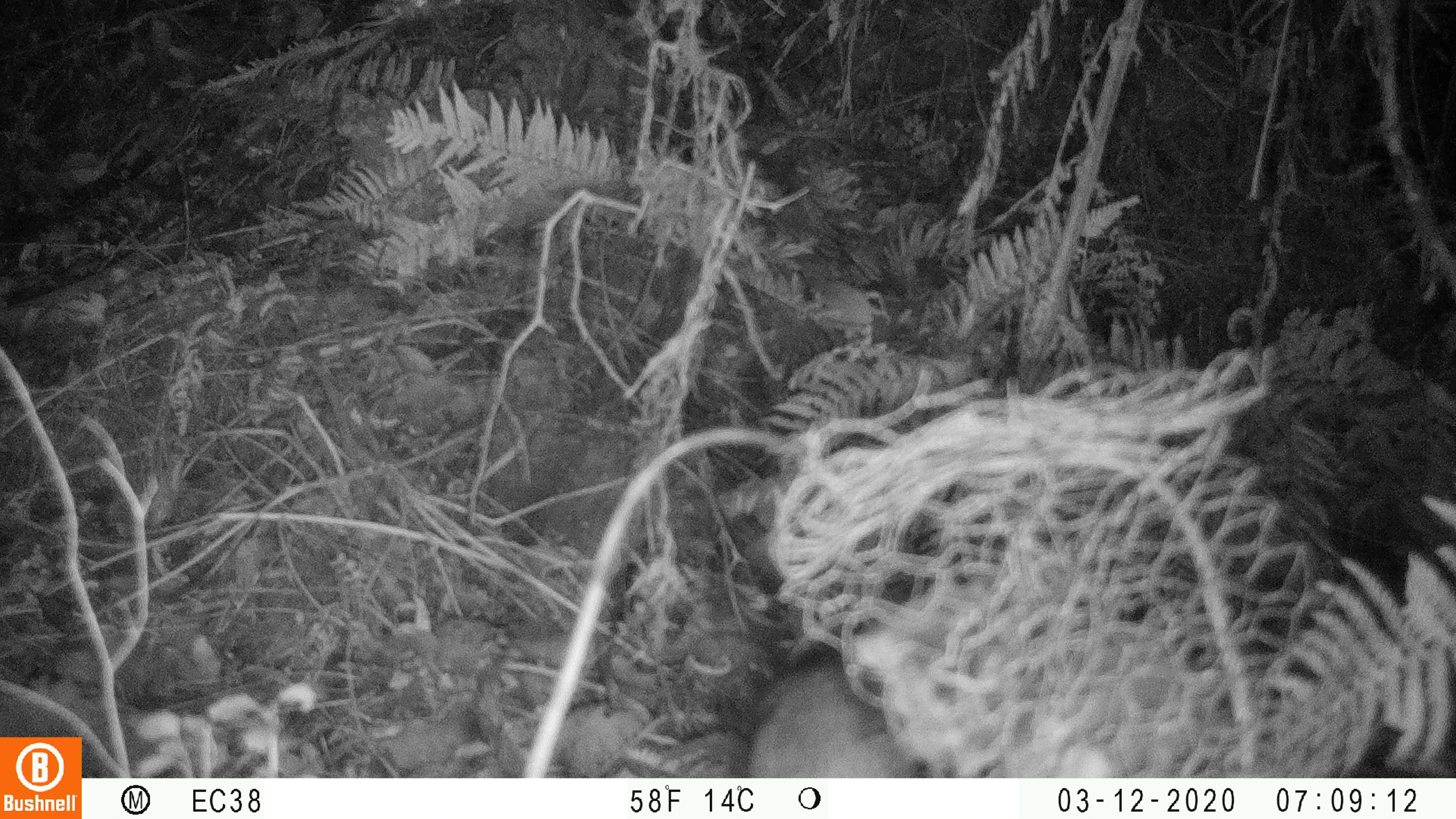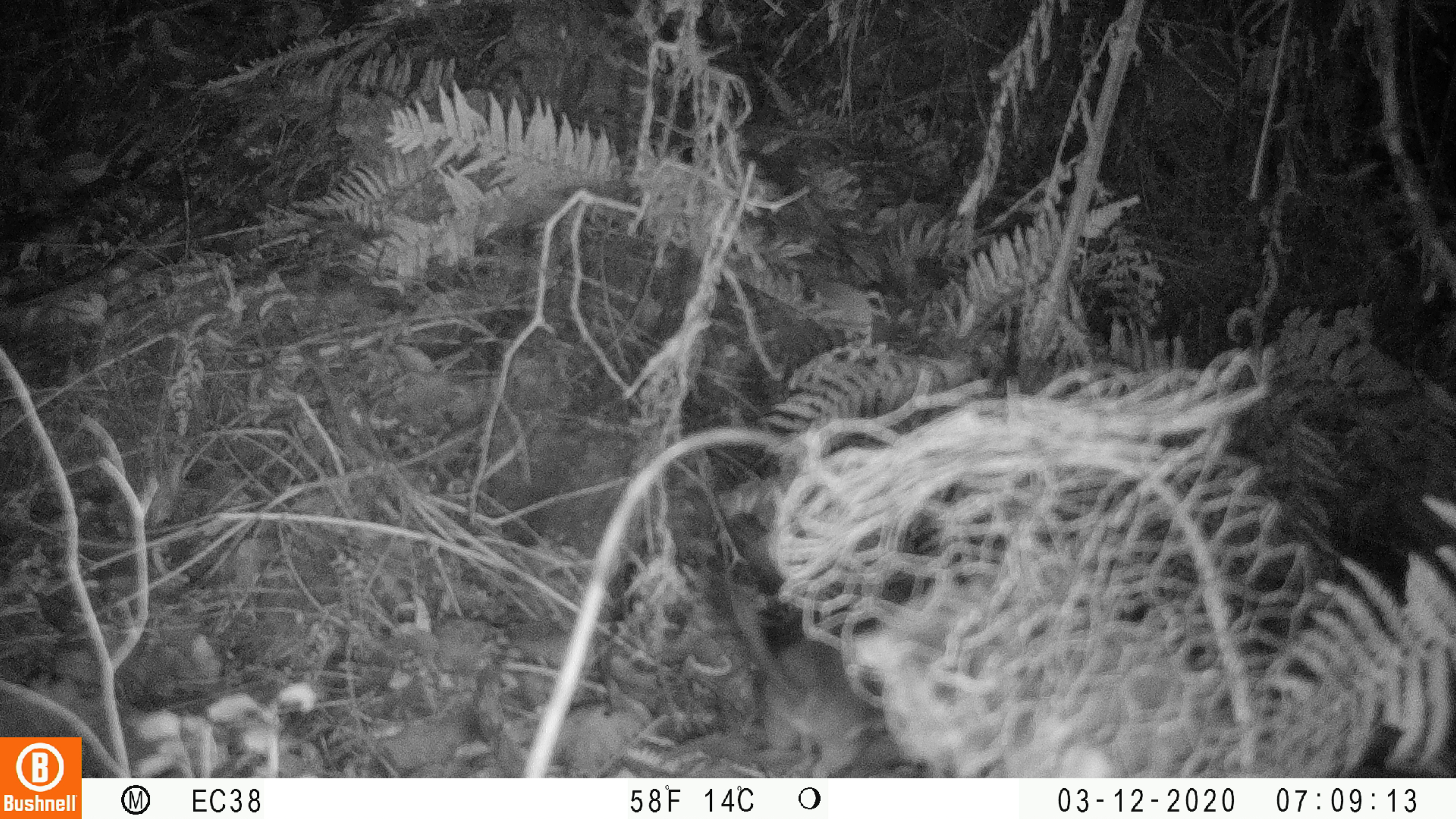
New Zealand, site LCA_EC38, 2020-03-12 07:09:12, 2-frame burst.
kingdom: Animalia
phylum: Chordata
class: Mammalia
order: Rodentia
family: Muridae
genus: Rattus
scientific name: Rattus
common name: rat